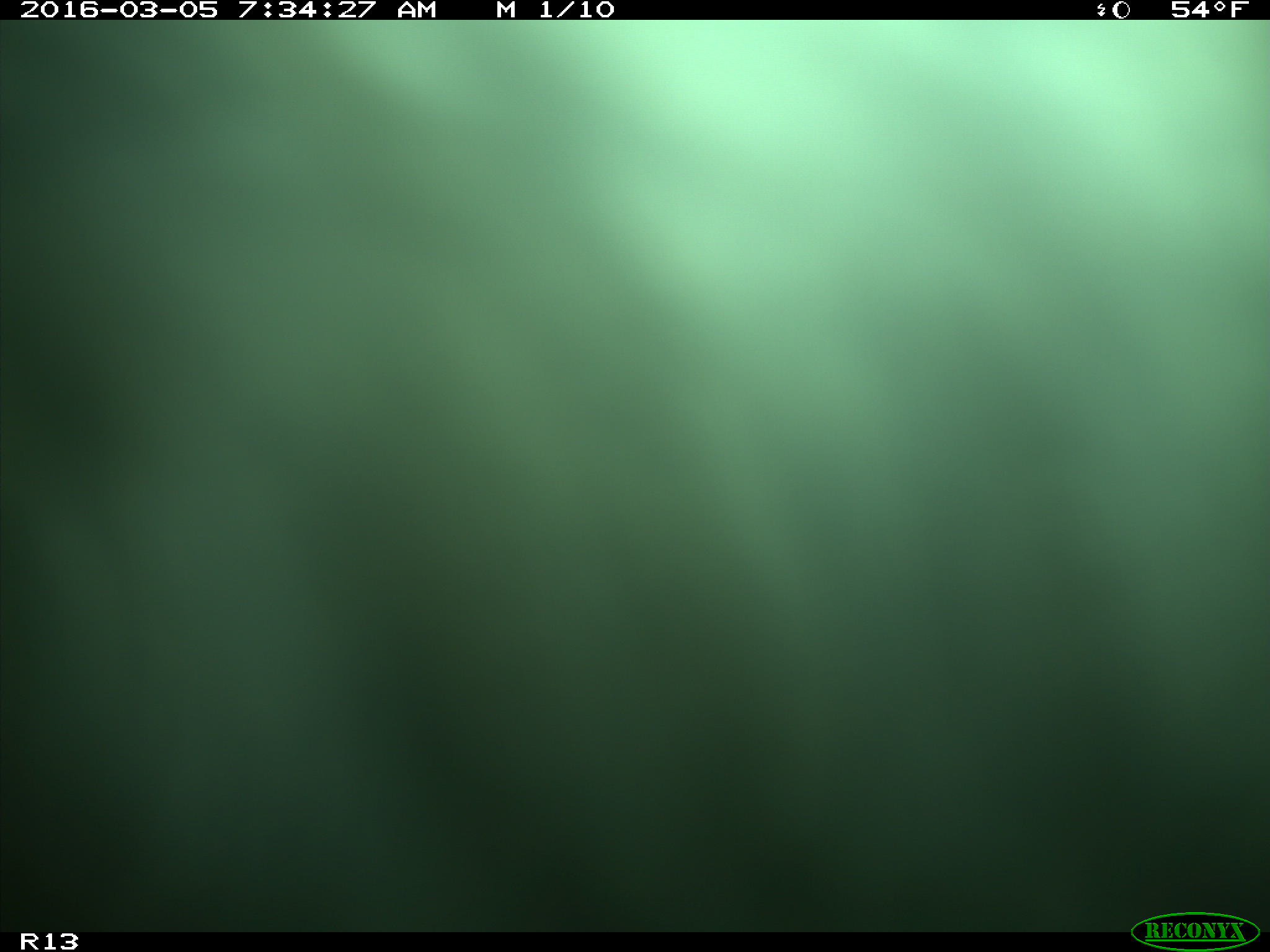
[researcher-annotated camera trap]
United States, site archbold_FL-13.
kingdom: Animalia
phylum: Chordata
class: Mammalia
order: Artiodactyla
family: Bovidae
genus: Bos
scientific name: Bos taurus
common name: domestic cow